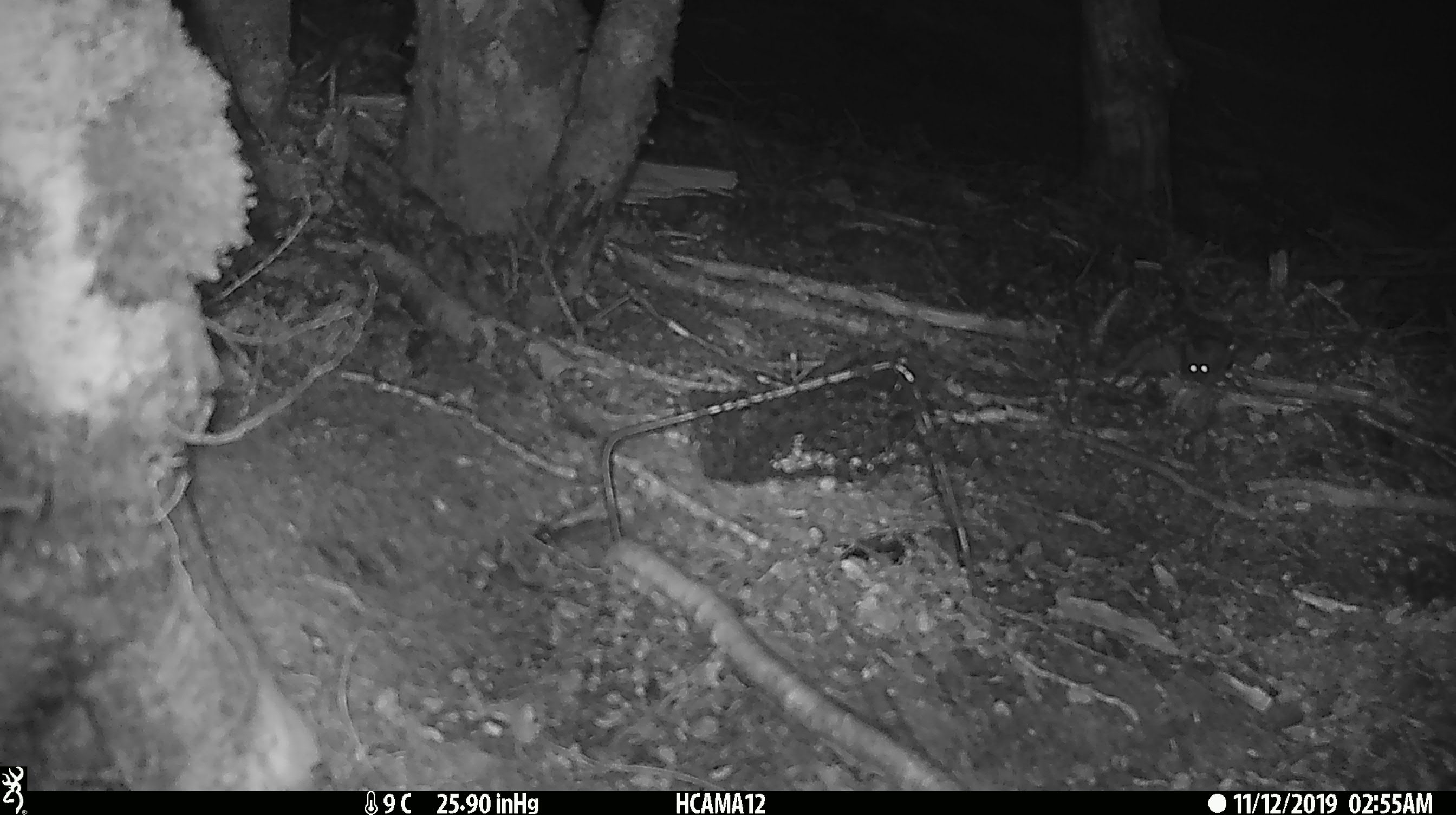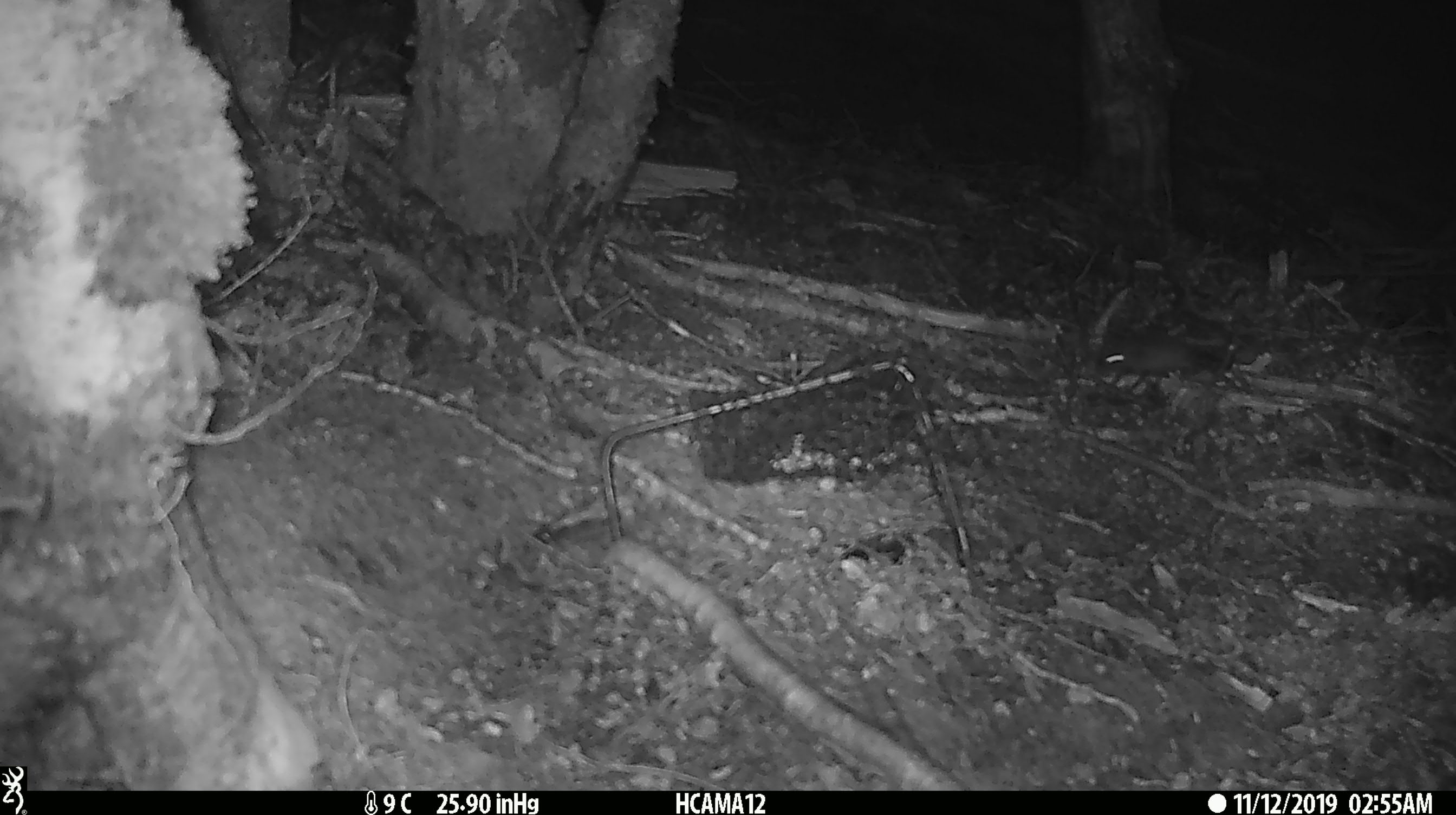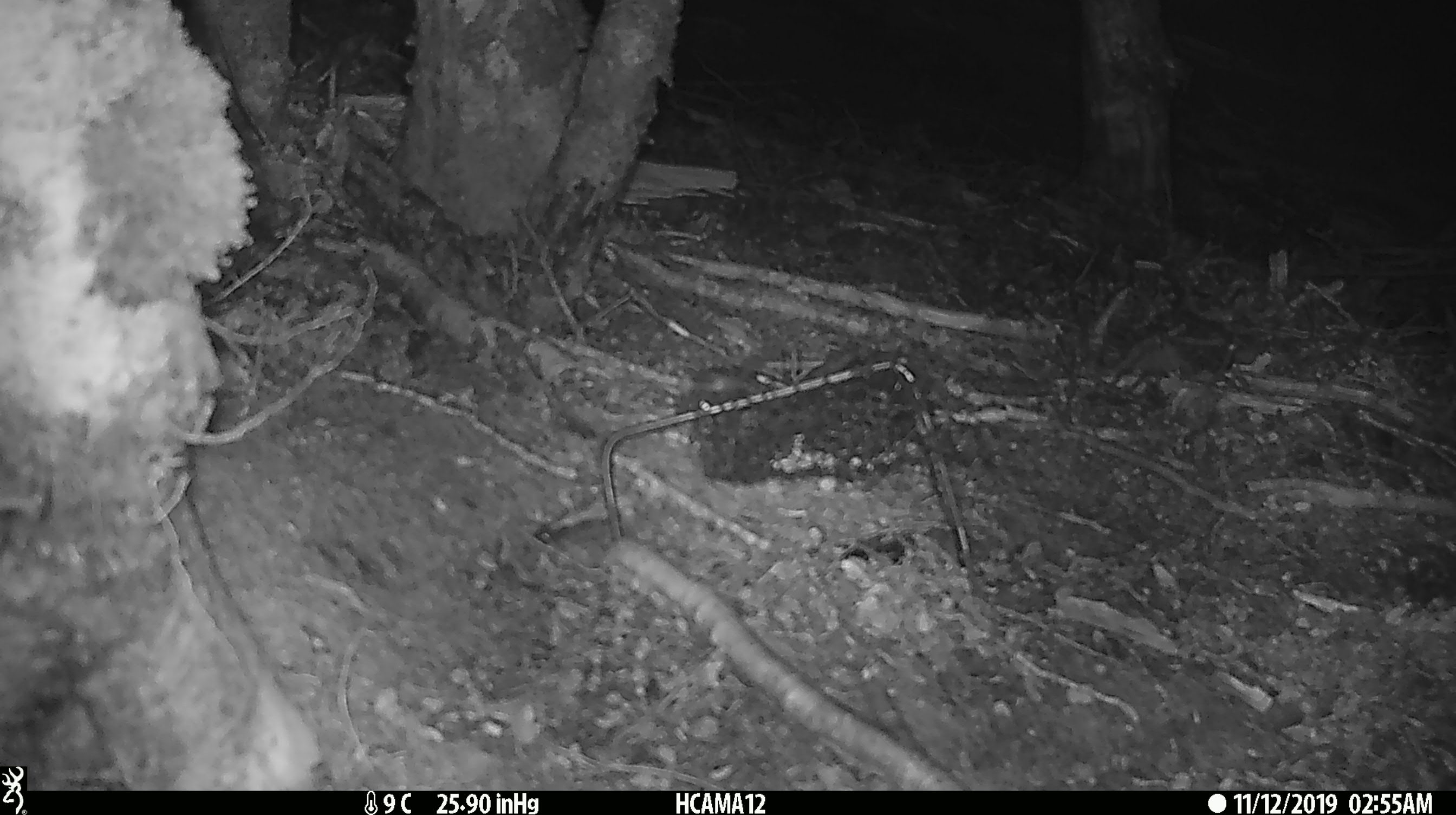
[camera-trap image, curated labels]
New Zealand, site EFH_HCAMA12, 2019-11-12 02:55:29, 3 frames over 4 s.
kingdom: Animalia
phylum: Chordata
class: Mammalia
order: Rodentia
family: Muridae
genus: Mus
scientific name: Mus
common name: mouse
Mouse (Mus).